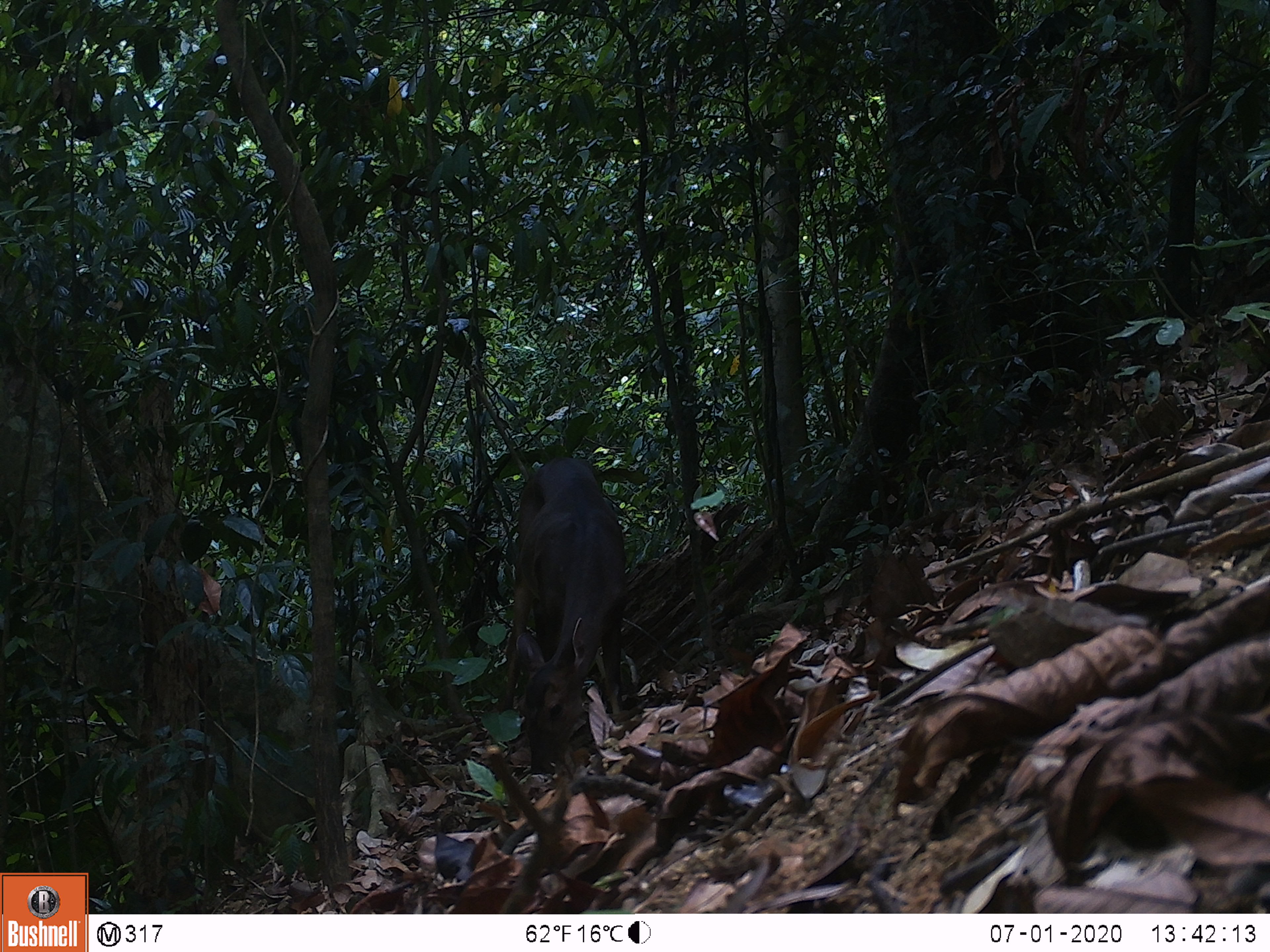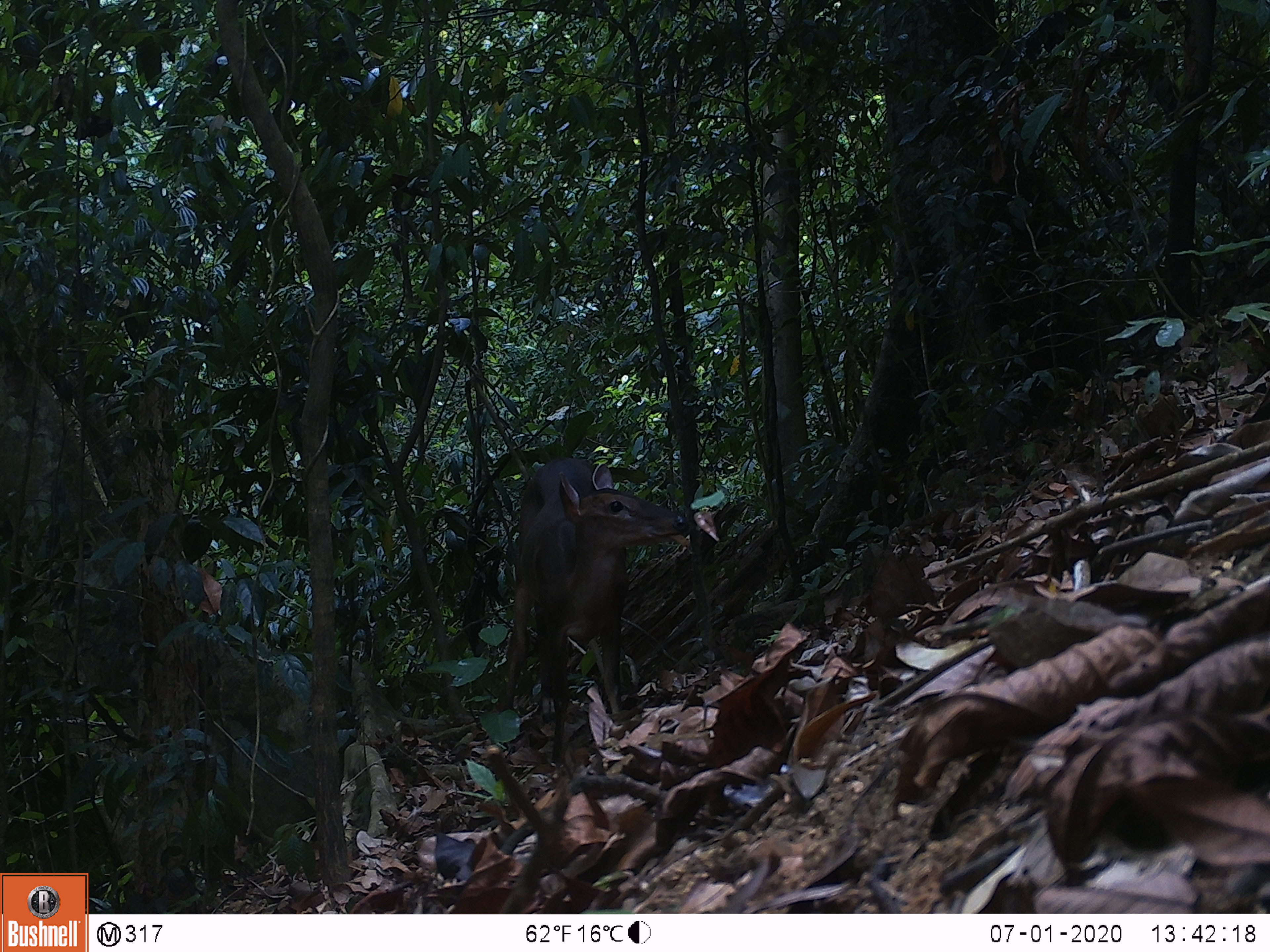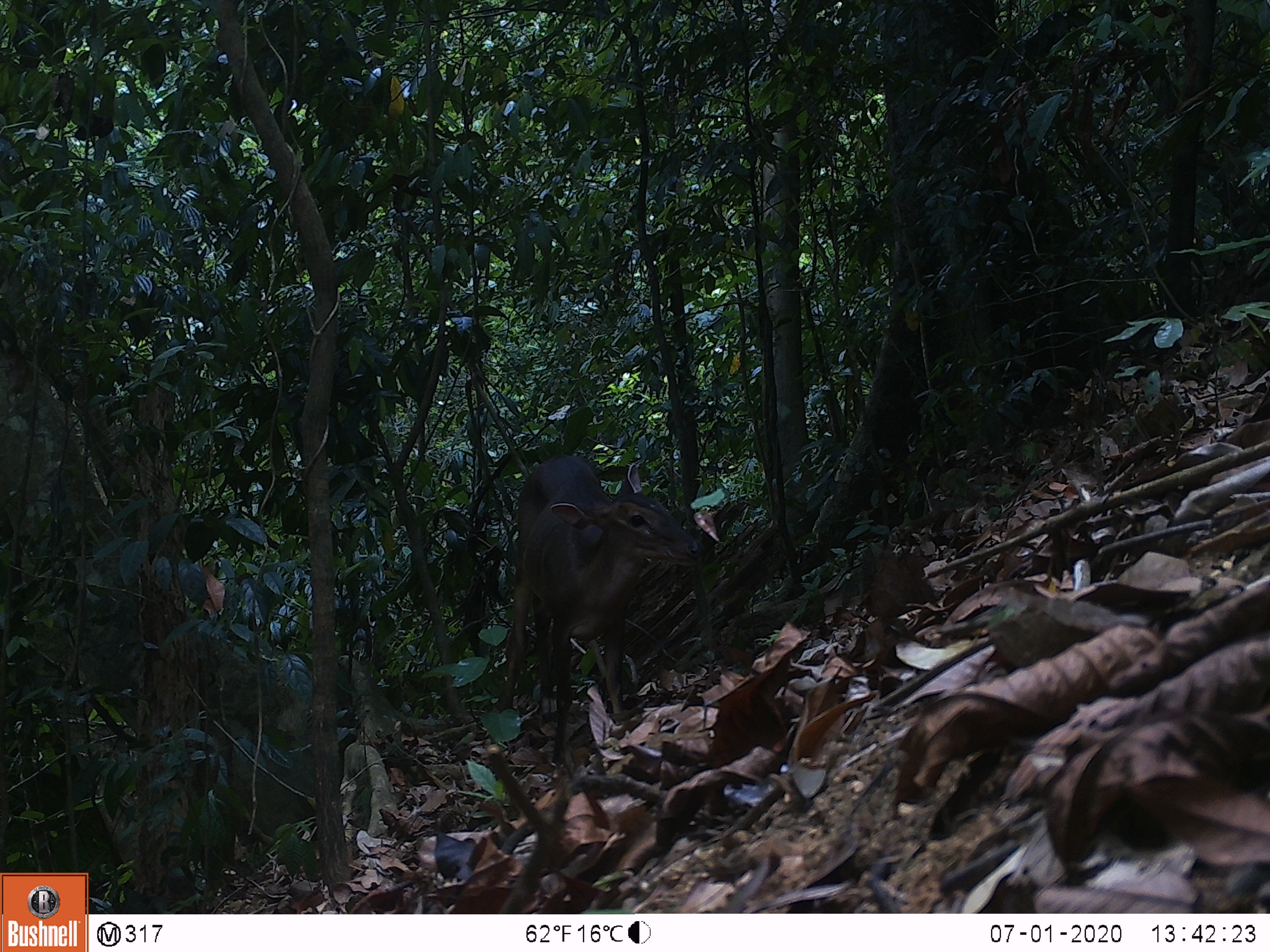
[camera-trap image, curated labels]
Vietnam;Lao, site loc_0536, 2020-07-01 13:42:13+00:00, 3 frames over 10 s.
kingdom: Animalia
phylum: Chordata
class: Mammalia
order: Artiodactyla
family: Cervidae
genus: Muntiacus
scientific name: Muntiacus vuquangensis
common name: large-antlered muntjac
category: large antlered muntjac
Large antlered muntjac (large-antlered muntjac) (Muntiacus vuquangensis). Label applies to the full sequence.